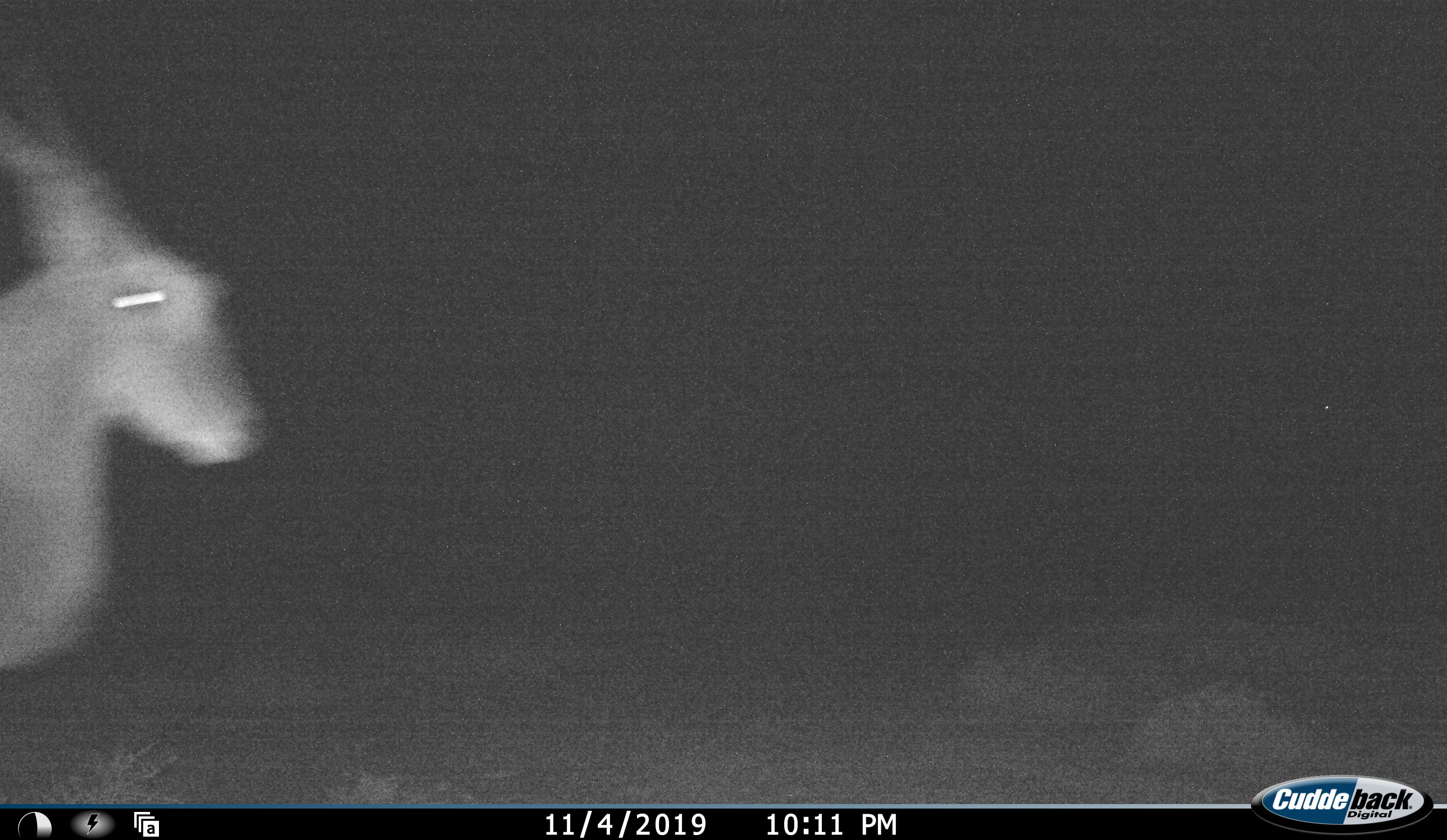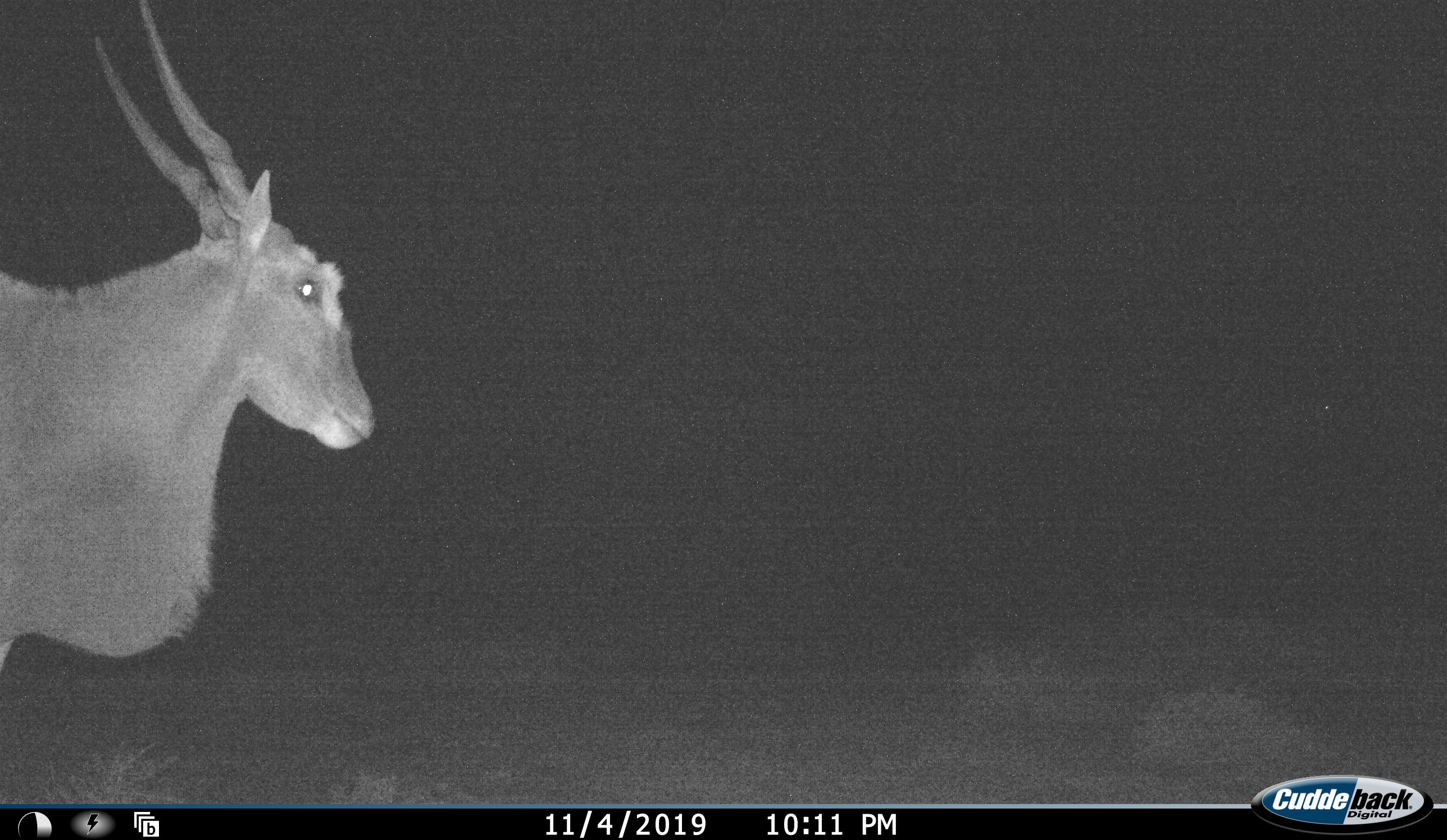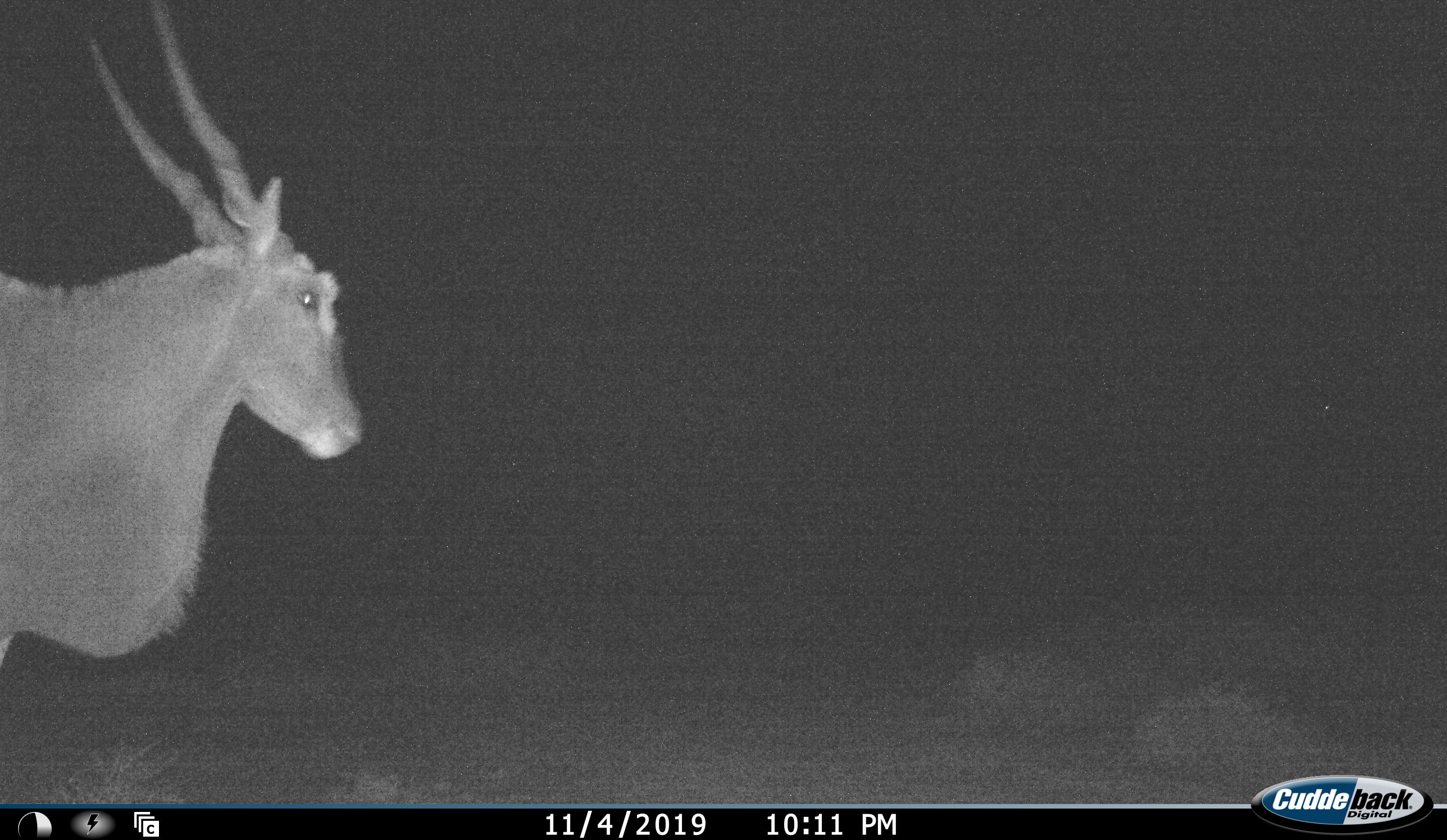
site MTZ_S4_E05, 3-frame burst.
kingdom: Animalia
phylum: Chordata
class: Mammalia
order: Artiodactyla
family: Bovidae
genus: Tragelaphus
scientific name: Tragelaphus oryx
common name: eland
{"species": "eland (Tragelaphus oryx)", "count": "1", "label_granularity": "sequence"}